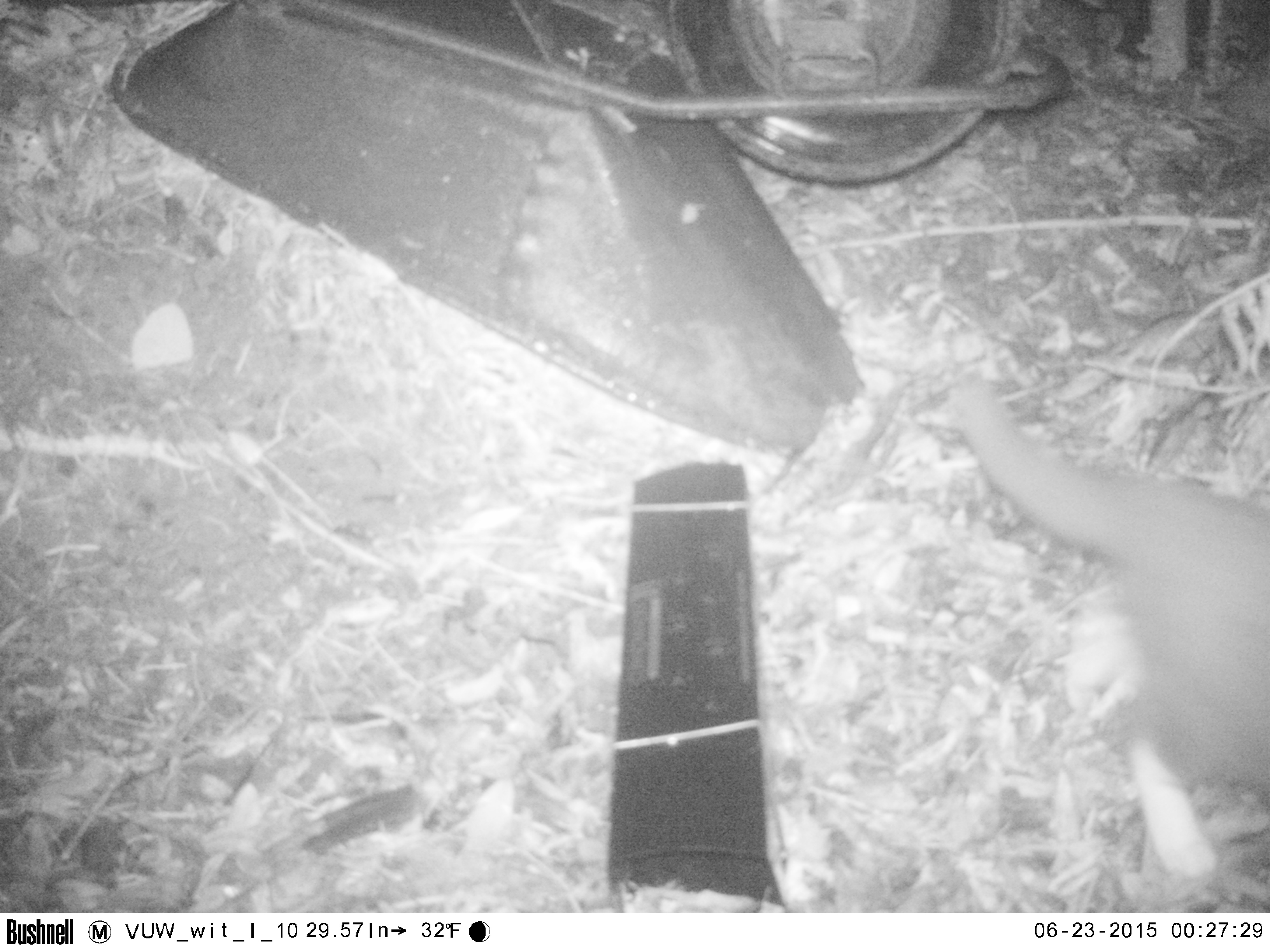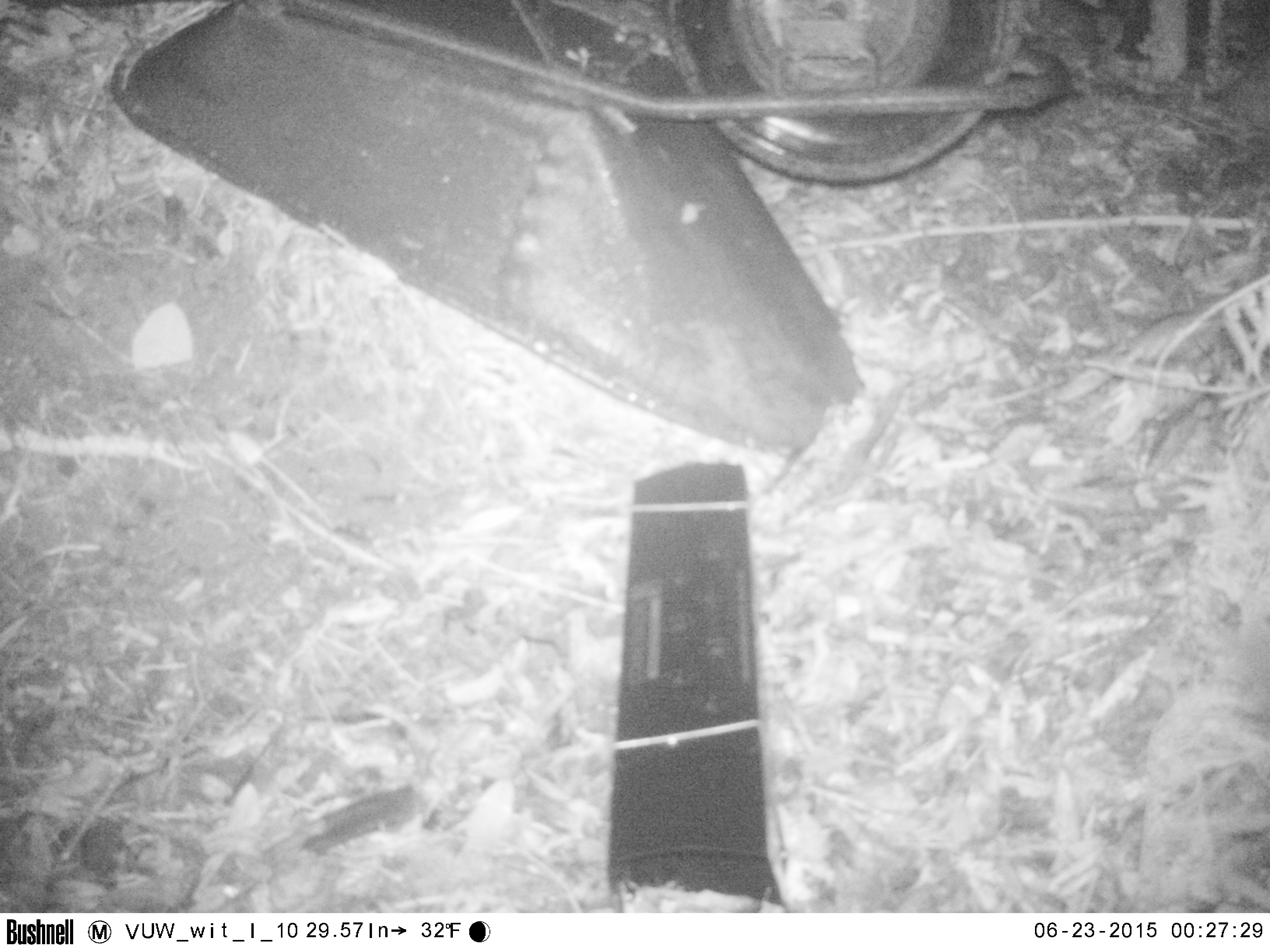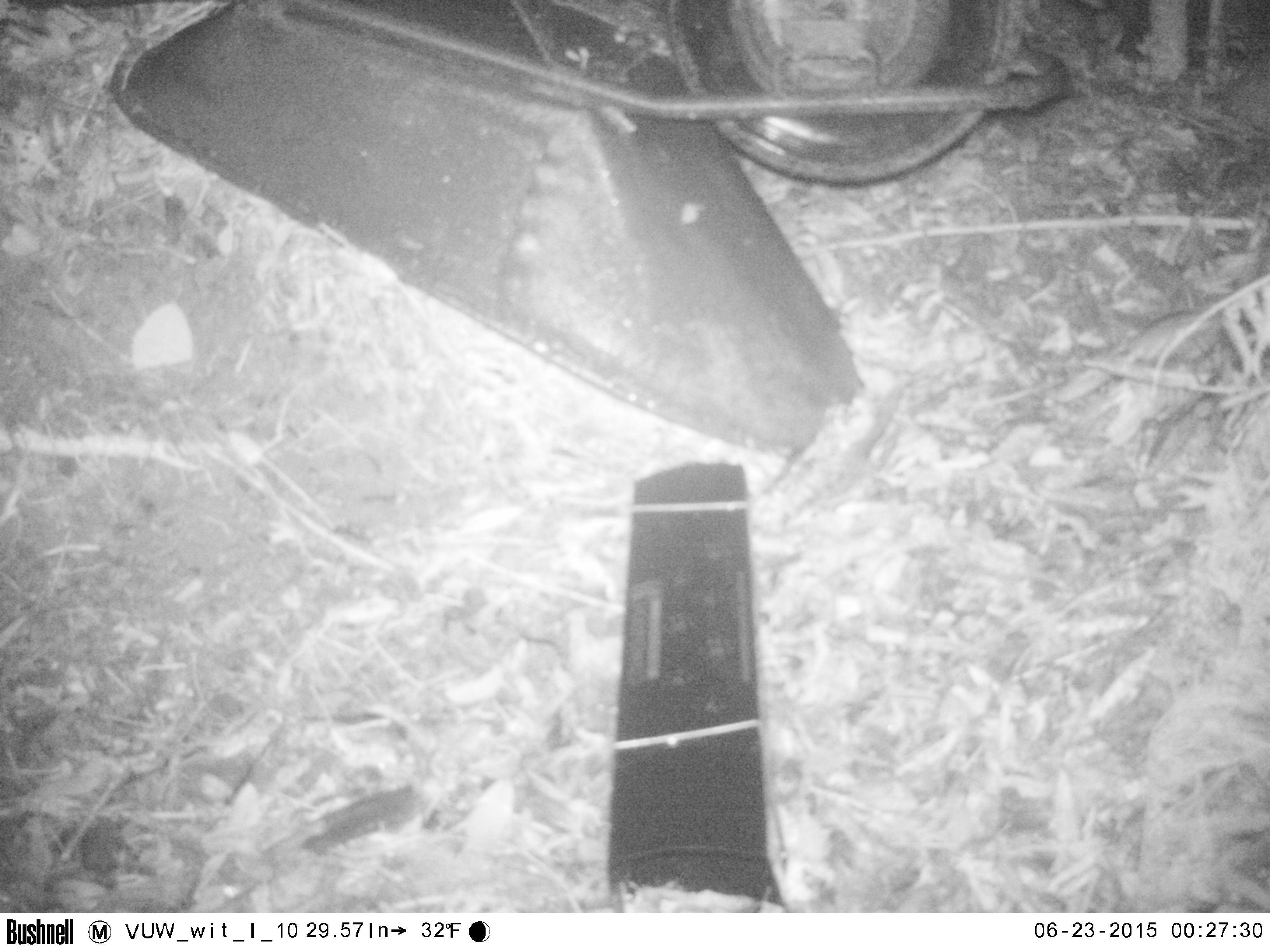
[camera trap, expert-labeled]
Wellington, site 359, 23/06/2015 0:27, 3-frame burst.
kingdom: Animalia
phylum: Chordata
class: Mammalia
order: Carnivora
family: Felidae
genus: Felis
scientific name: Felis catus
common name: cat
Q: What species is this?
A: Cat (Felis catus).